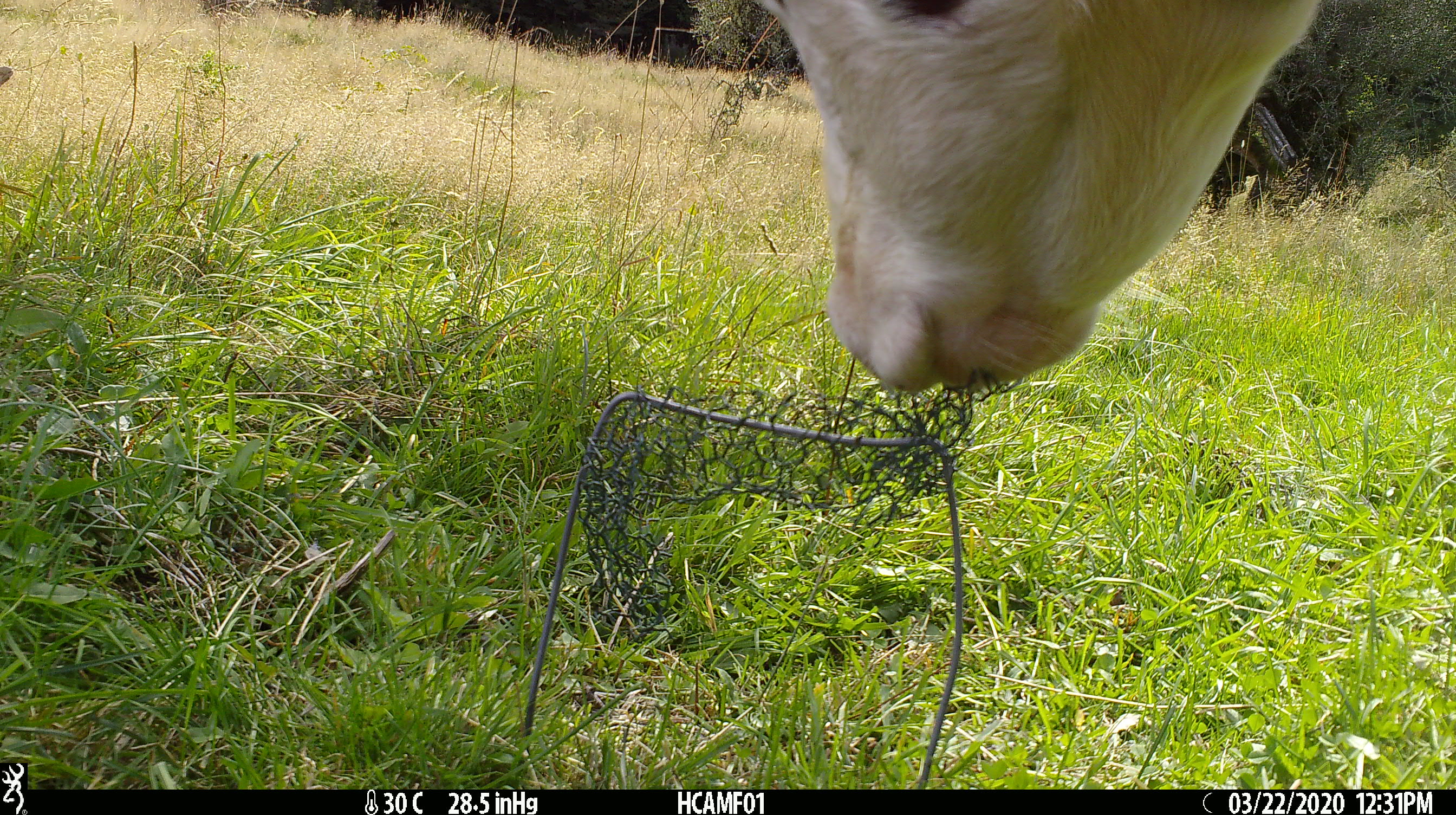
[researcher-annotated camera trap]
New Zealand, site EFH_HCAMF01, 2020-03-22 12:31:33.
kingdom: Animalia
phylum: Chordata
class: Mammalia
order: Artiodactyla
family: Bovidae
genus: Bos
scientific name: Bos taurus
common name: domestic cow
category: cow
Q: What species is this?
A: Cow (domestic cow) (Bos taurus).